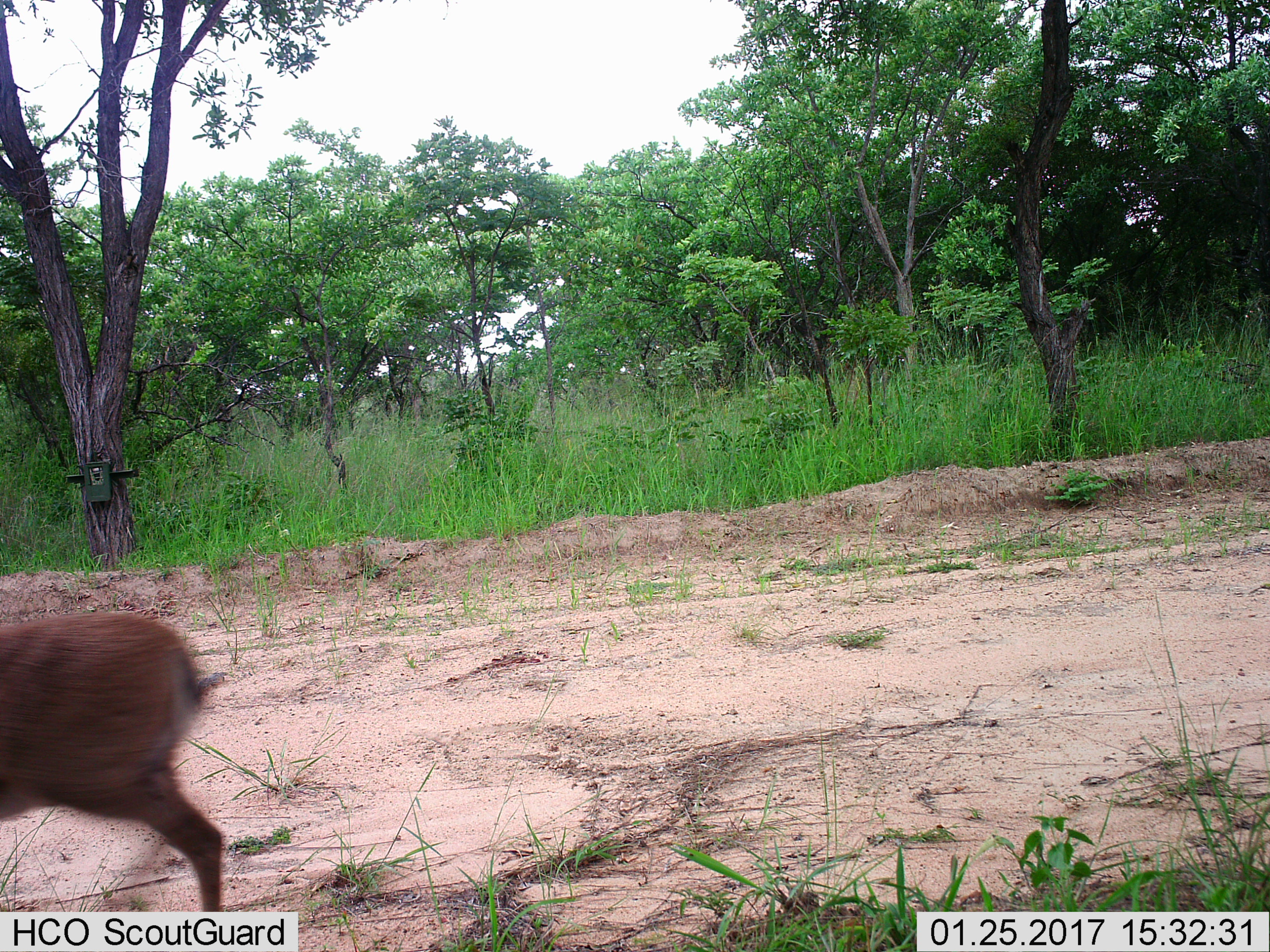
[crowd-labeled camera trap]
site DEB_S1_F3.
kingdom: Animalia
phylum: Chordata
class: Mammalia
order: Artiodactyla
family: Bovidae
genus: Sylvicapra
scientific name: Sylvicapra grimmia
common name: common duiker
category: duikercommongrey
Duikercommongrey (common duiker) (Sylvicapra grimmia), count 1. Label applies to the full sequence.